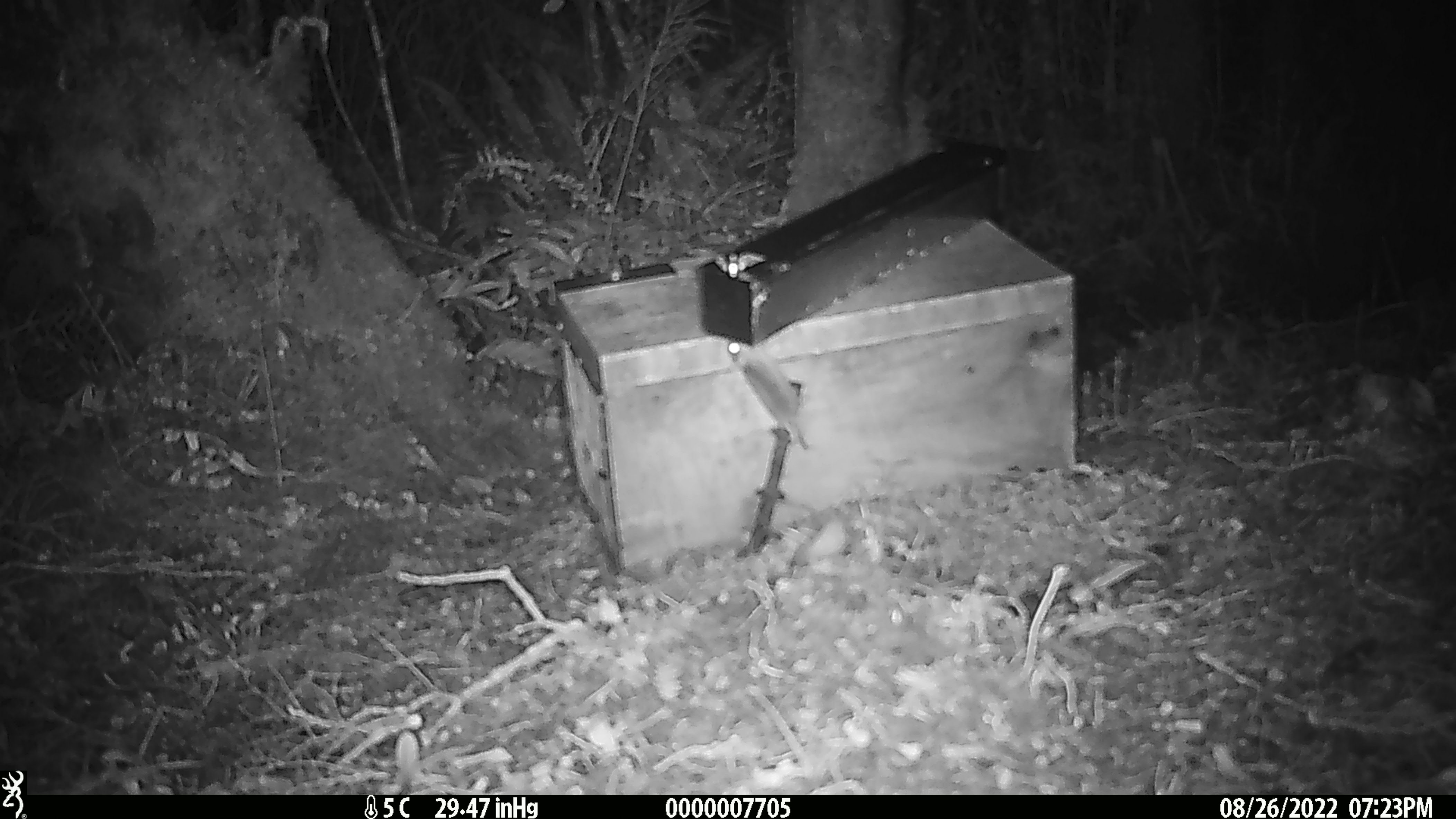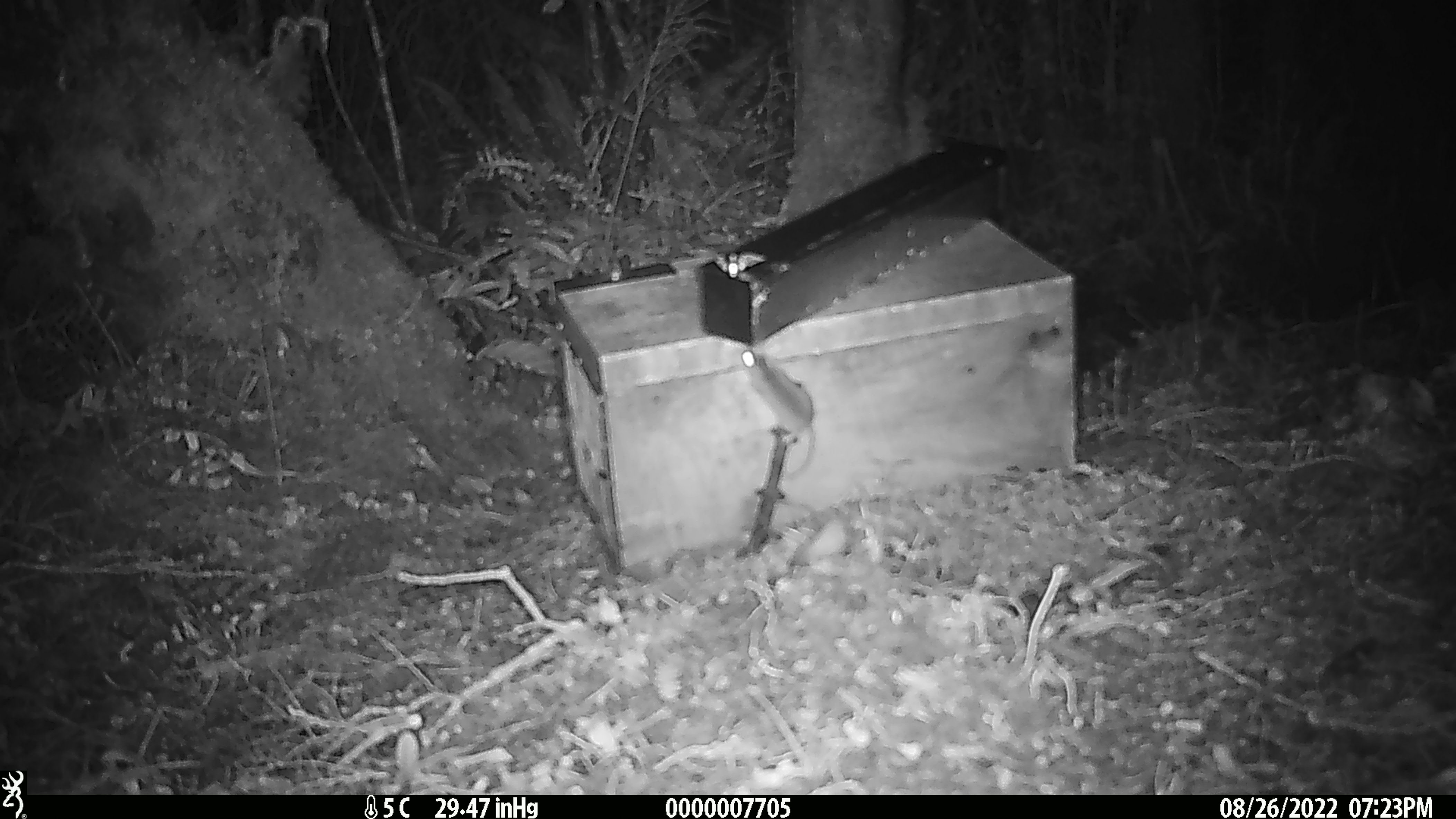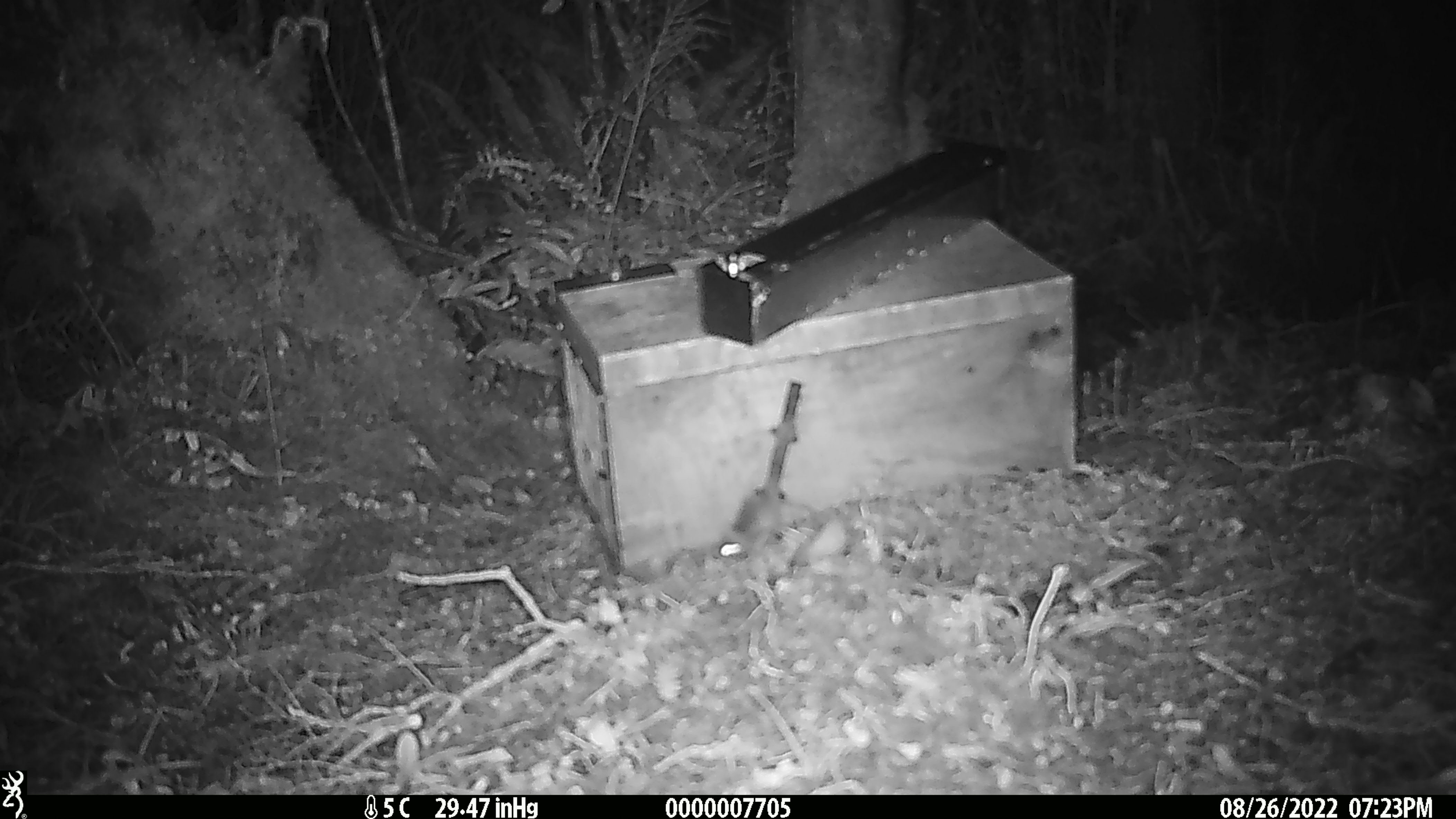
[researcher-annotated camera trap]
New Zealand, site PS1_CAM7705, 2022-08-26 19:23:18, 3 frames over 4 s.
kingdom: Animalia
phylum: Chordata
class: Mammalia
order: Rodentia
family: Muridae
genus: Mus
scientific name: Mus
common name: mouse